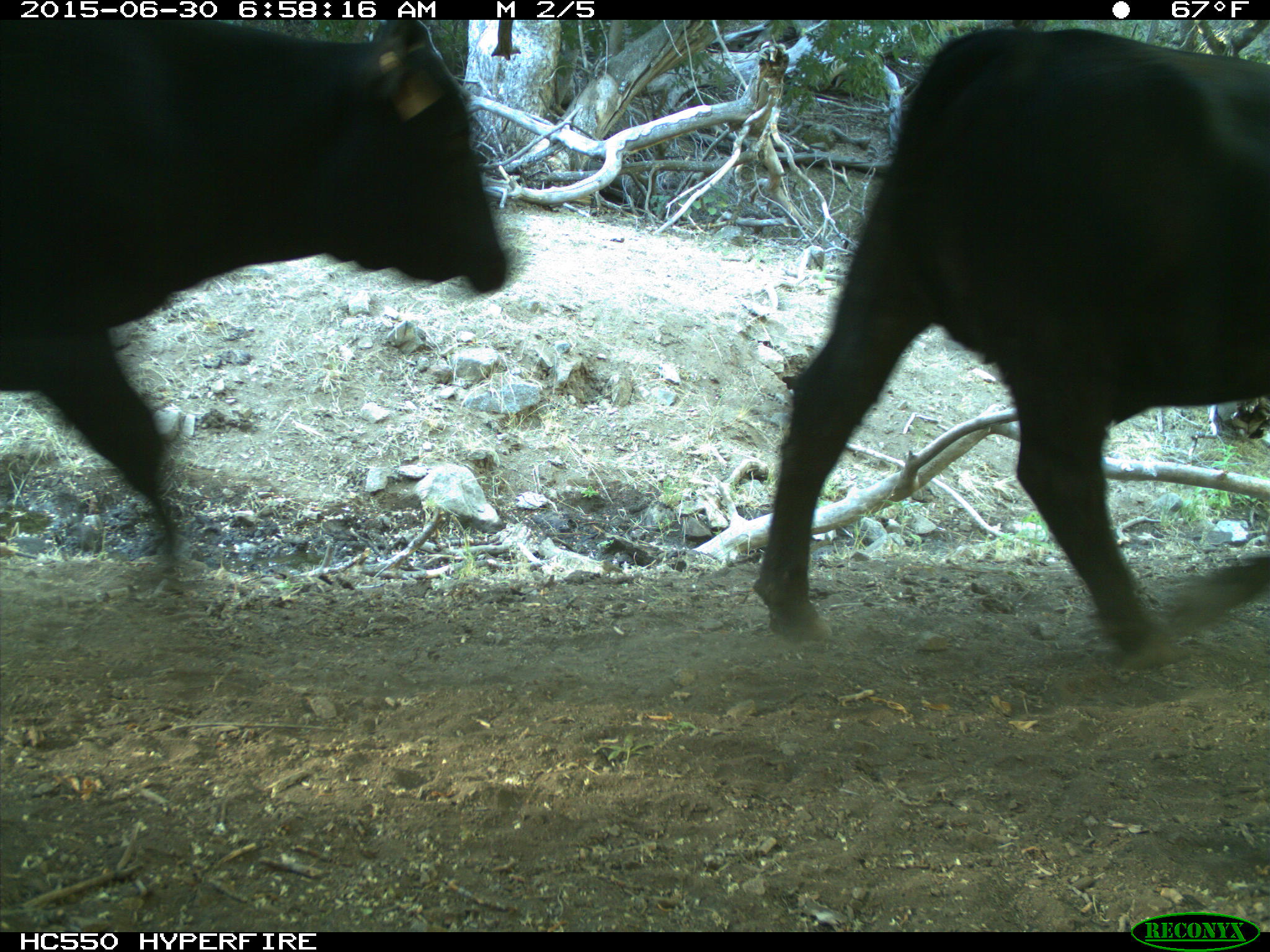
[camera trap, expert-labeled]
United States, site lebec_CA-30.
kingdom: Animalia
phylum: Chordata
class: Mammalia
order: Artiodactyla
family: Bovidae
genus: Bos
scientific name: Bos taurus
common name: domestic cow